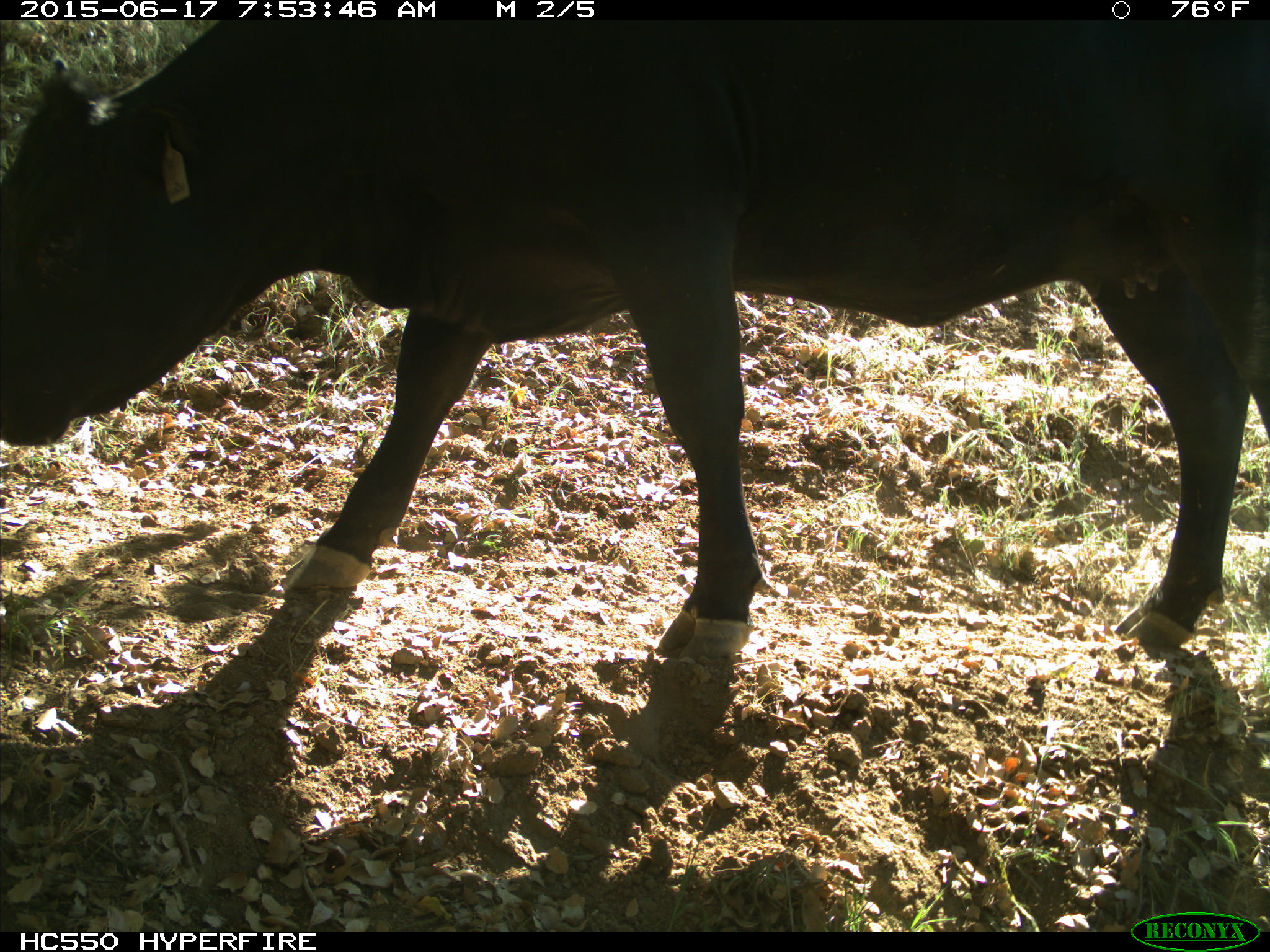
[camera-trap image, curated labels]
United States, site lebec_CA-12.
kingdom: Animalia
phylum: Chordata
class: Mammalia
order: Artiodactyla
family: Bovidae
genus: Bos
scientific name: Bos taurus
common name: domestic cow